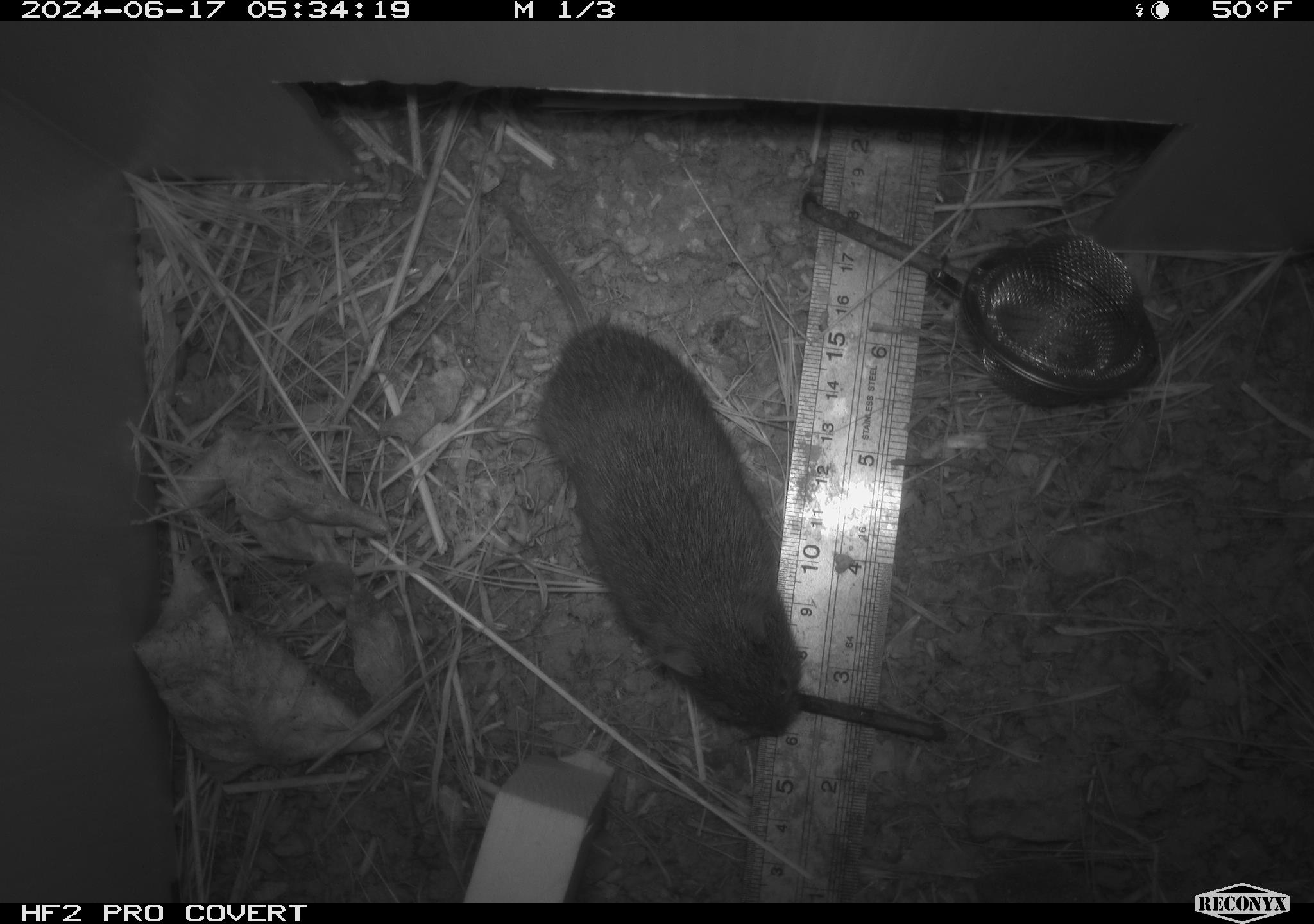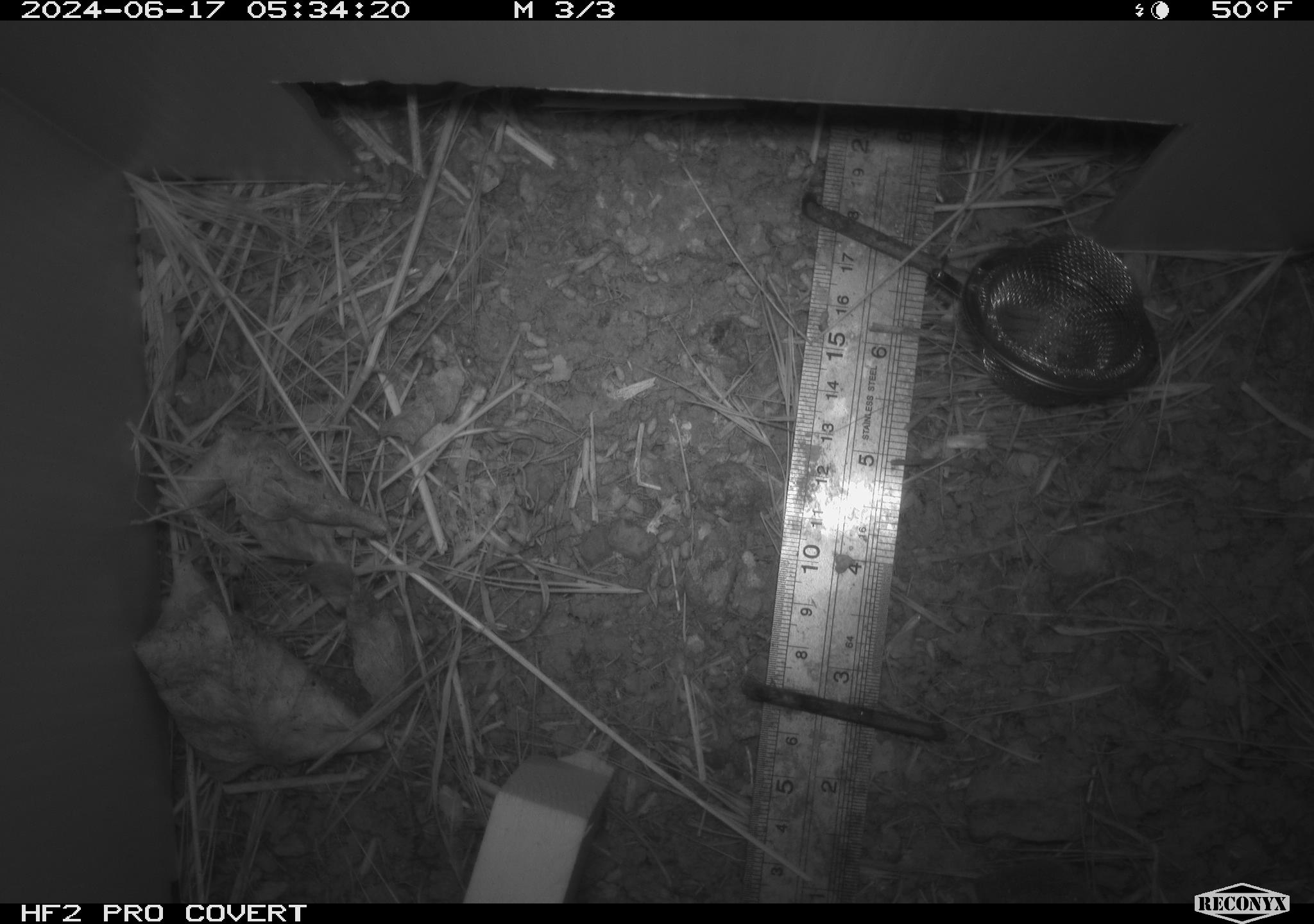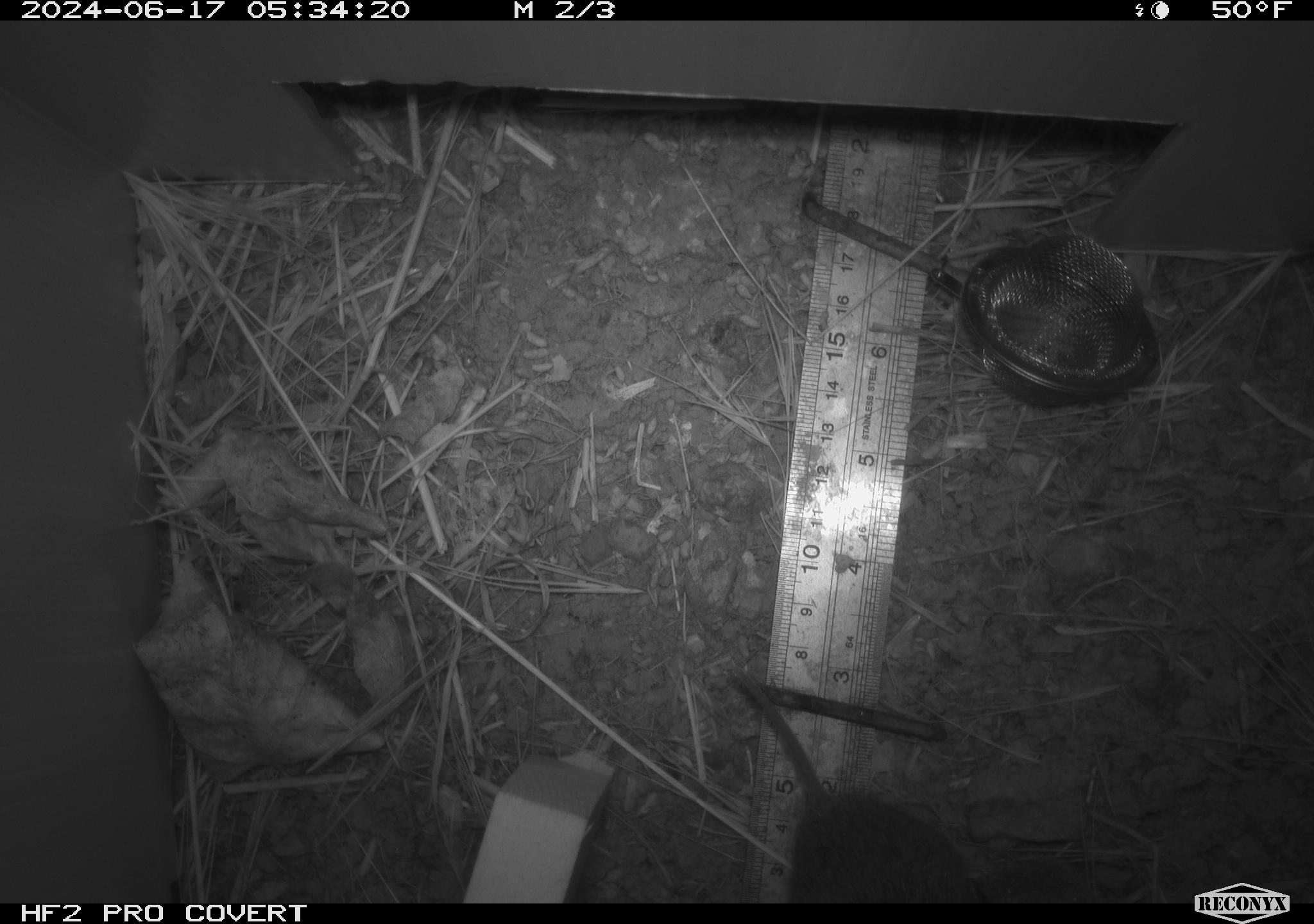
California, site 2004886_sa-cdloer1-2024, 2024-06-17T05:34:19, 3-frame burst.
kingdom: Animalia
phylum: Chordata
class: Mammalia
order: Rodentia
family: Cricetidae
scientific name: Arvicolinae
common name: voles, lemmings, and muskrats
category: arvicolinae subfamily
Arvicolinae subfamily (voles, lemmings, and muskrats) (Arvicolinae).